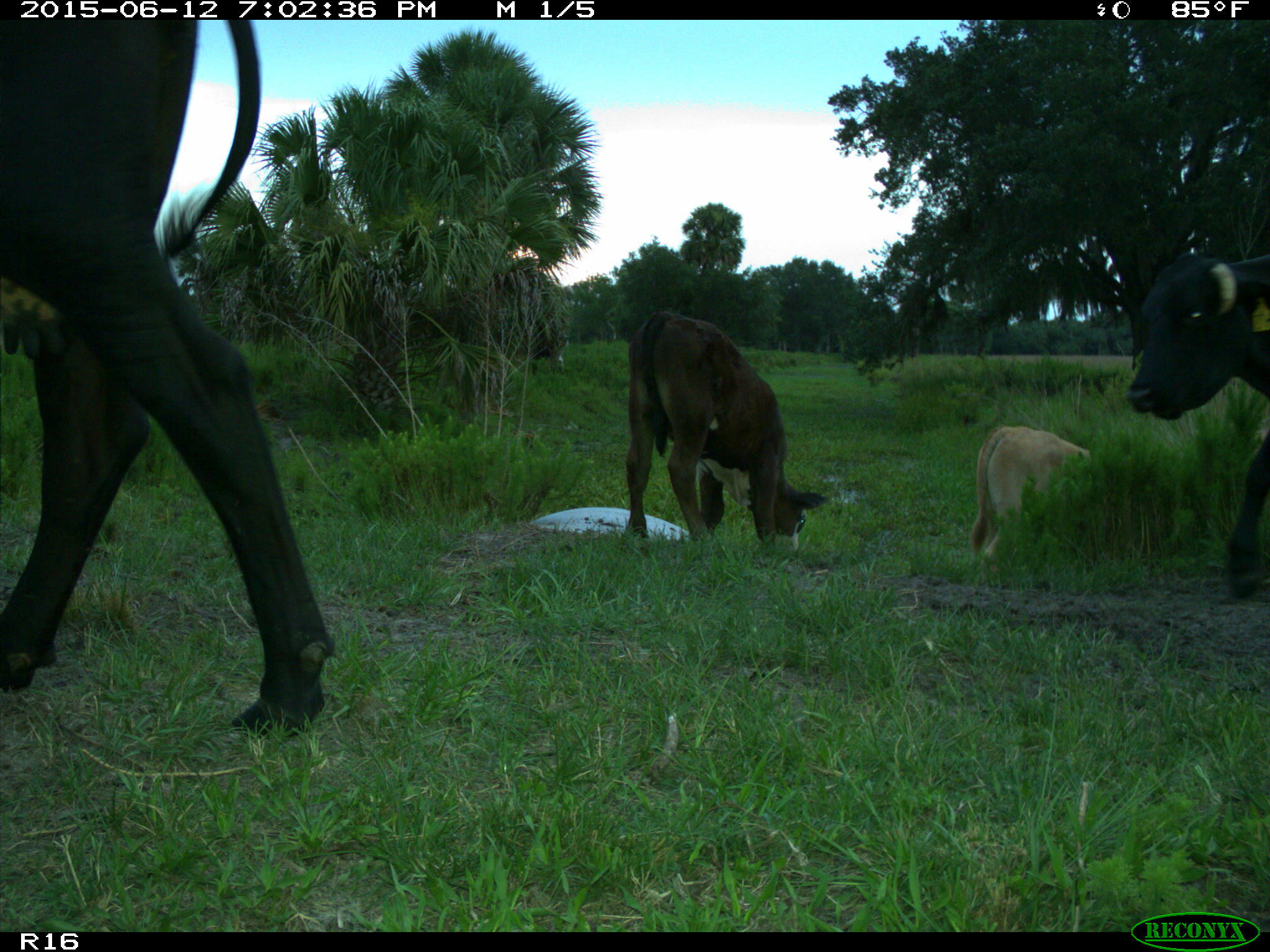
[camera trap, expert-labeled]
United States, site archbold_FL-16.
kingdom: Animalia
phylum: Chordata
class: Mammalia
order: Artiodactyla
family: Bovidae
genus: Bos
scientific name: Bos taurus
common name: domestic cow